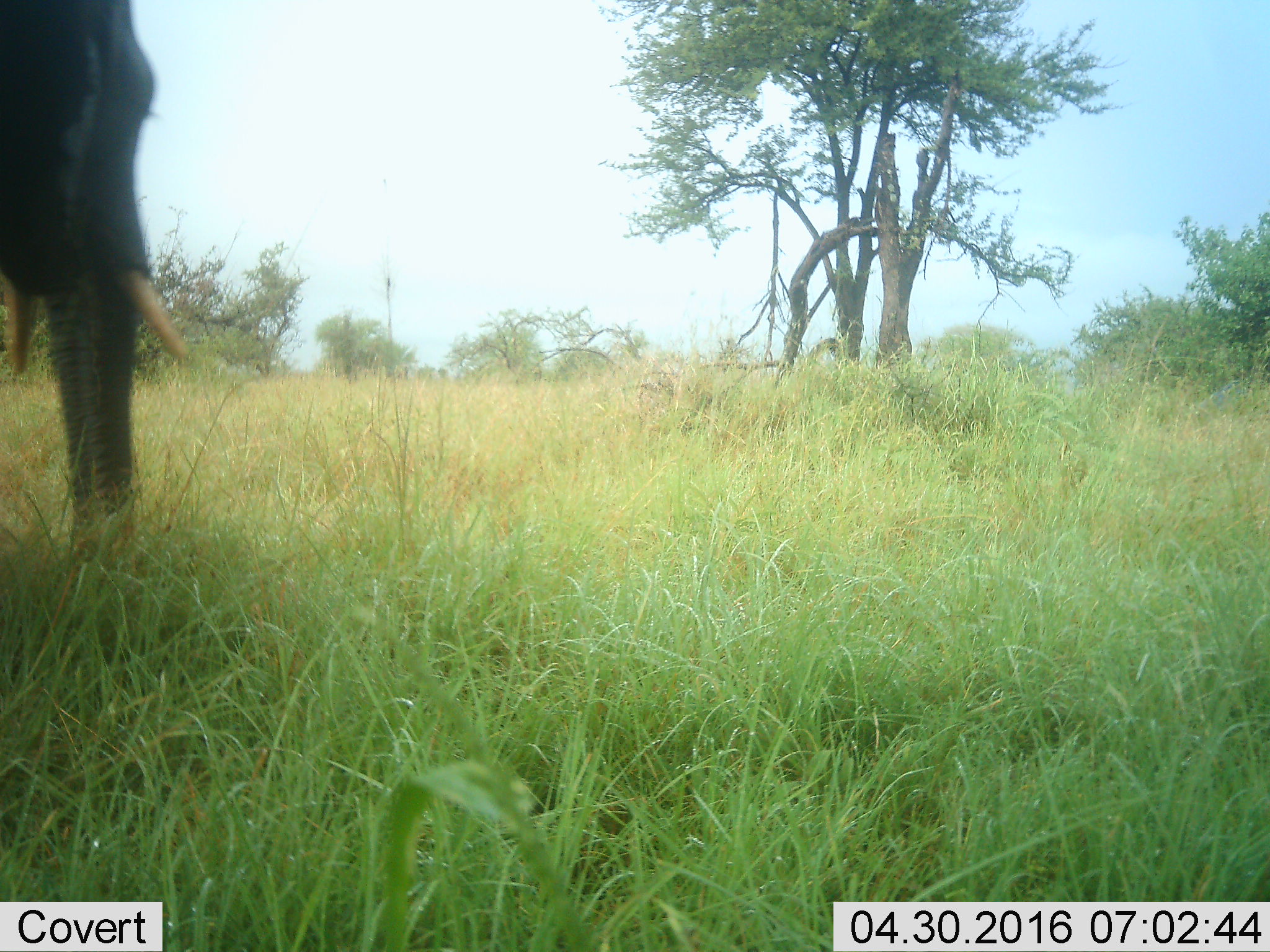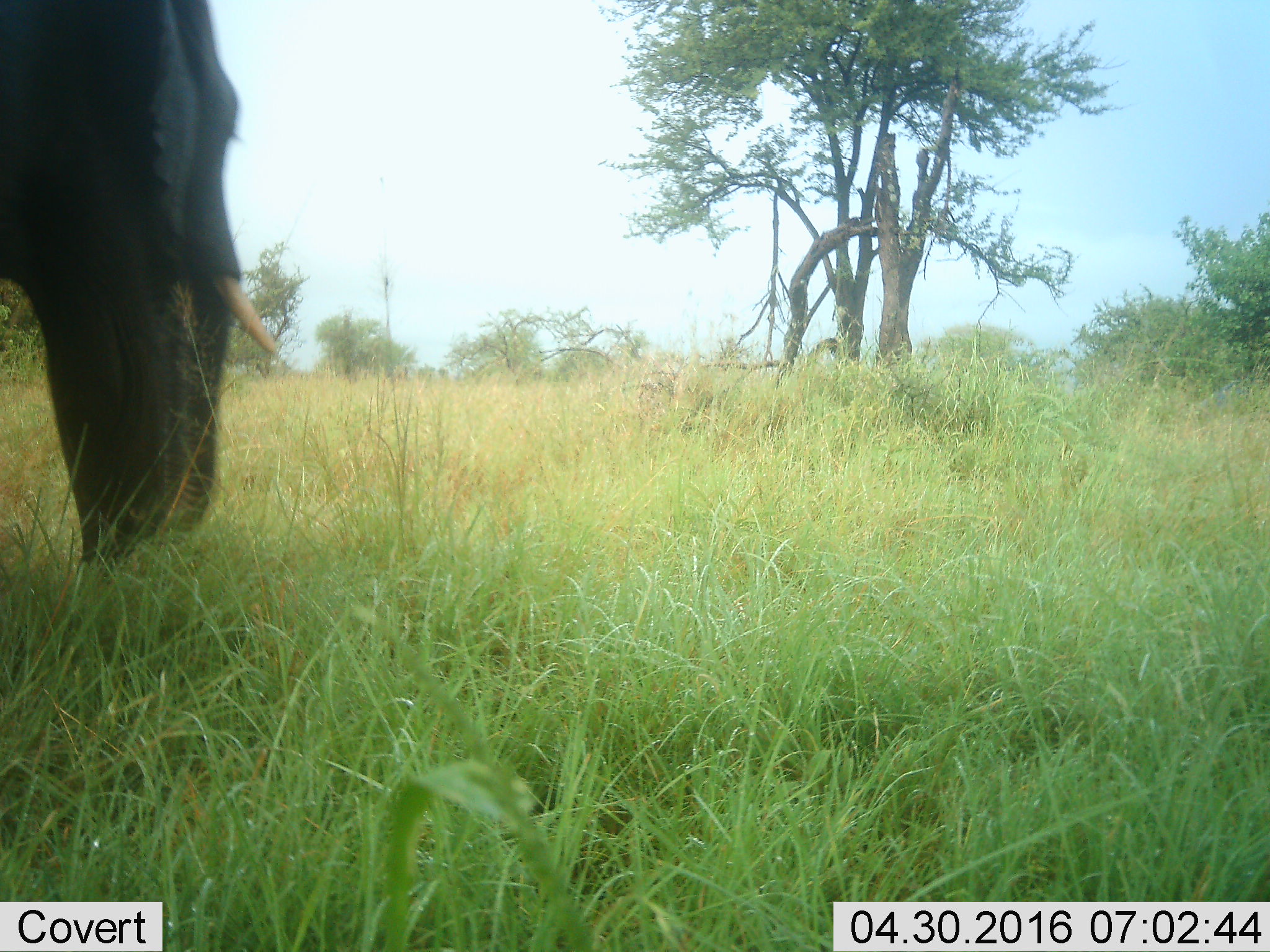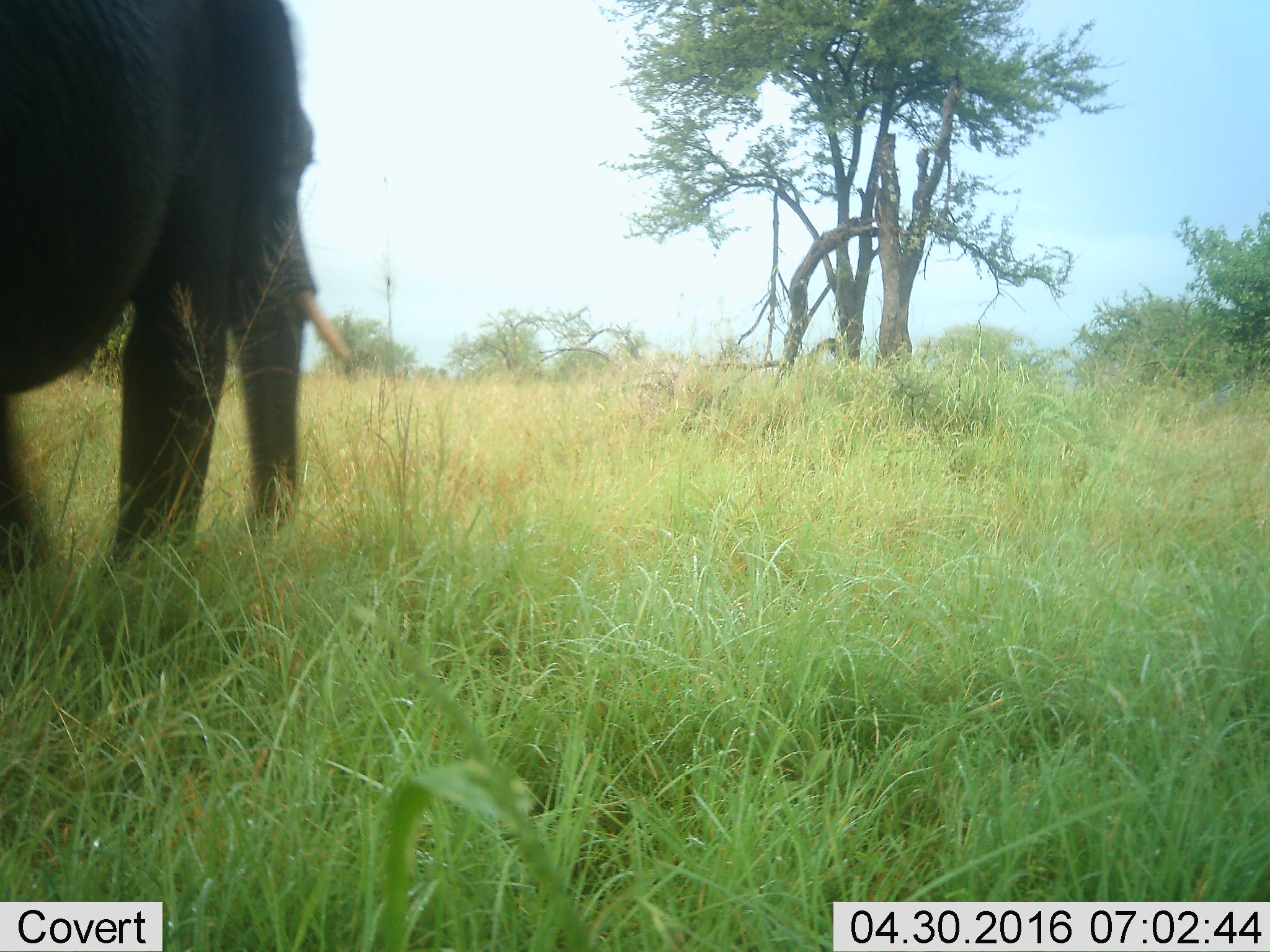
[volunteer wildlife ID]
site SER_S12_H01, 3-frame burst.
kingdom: Animalia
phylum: Chordata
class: Mammalia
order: Proboscidea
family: Elephantidae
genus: Loxodonta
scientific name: Loxodonta africana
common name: african bush elephant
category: elephant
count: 1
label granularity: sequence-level